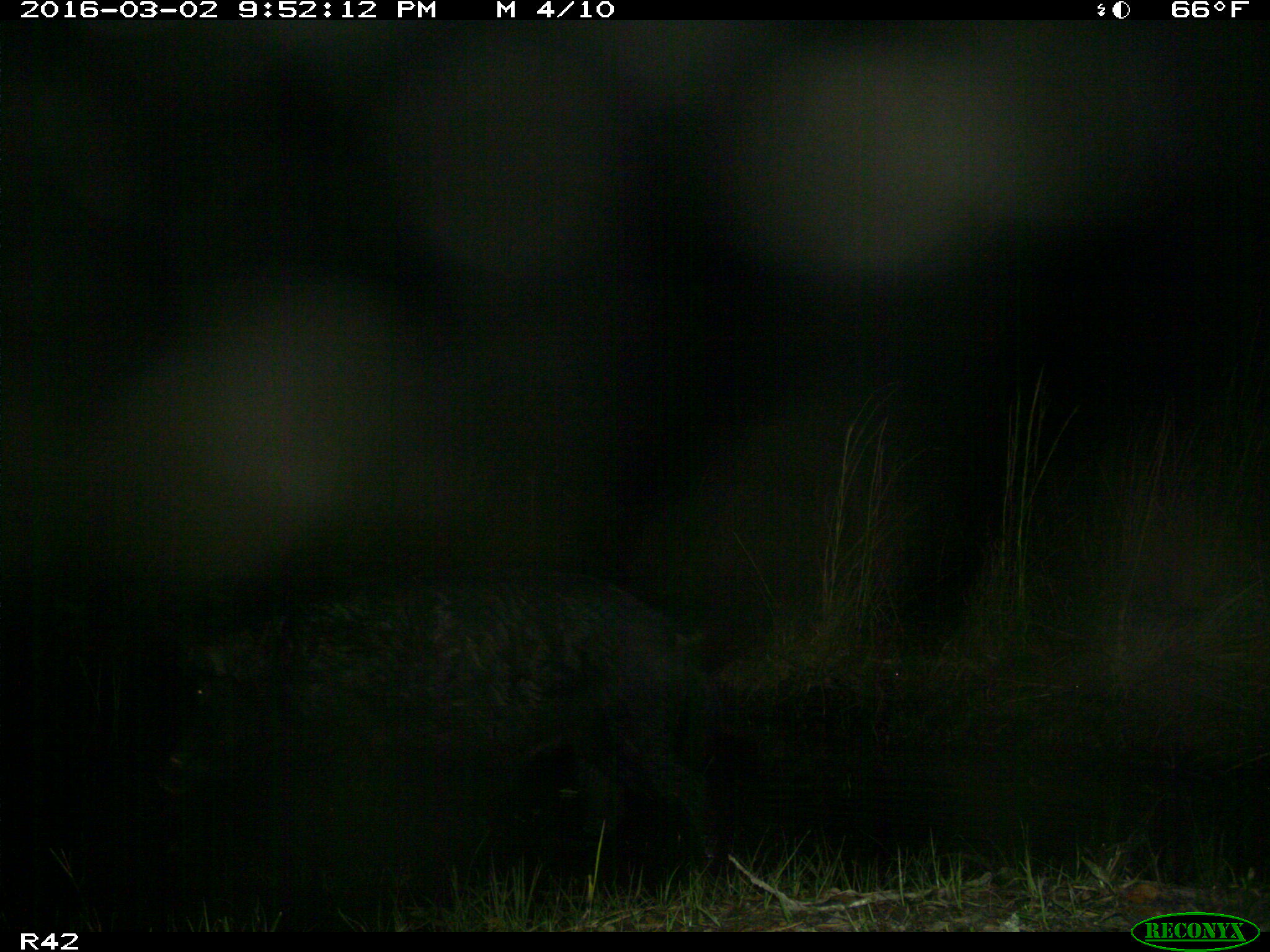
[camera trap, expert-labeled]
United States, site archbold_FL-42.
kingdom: Animalia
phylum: Chordata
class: Mammalia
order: Artiodactyla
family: Suidae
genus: Sus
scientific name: Sus scrofa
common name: wild boar